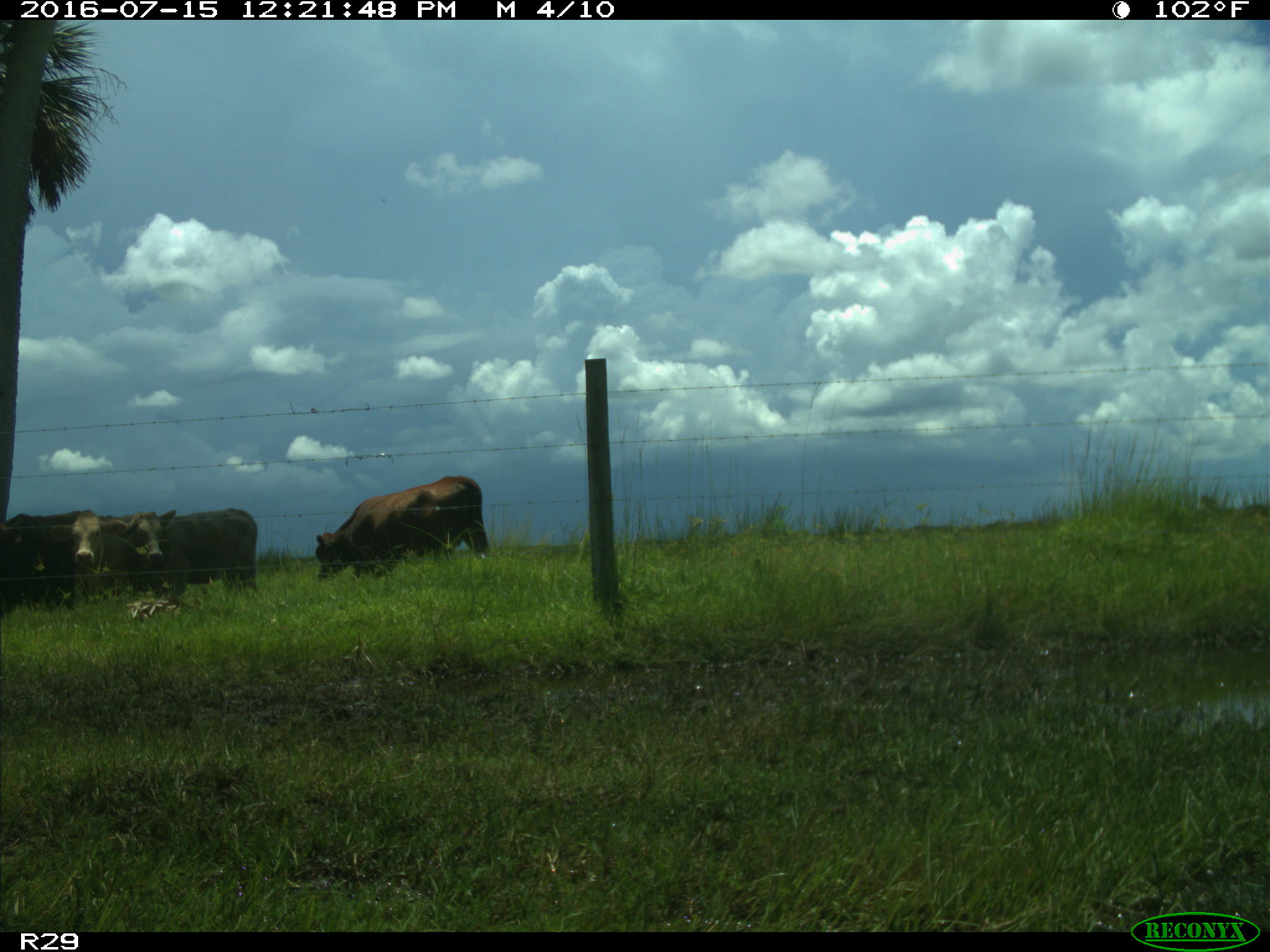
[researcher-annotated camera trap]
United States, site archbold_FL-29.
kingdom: Animalia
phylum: Chordata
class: Mammalia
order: Artiodactyla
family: Bovidae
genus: Bos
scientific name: Bos taurus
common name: domestic cow